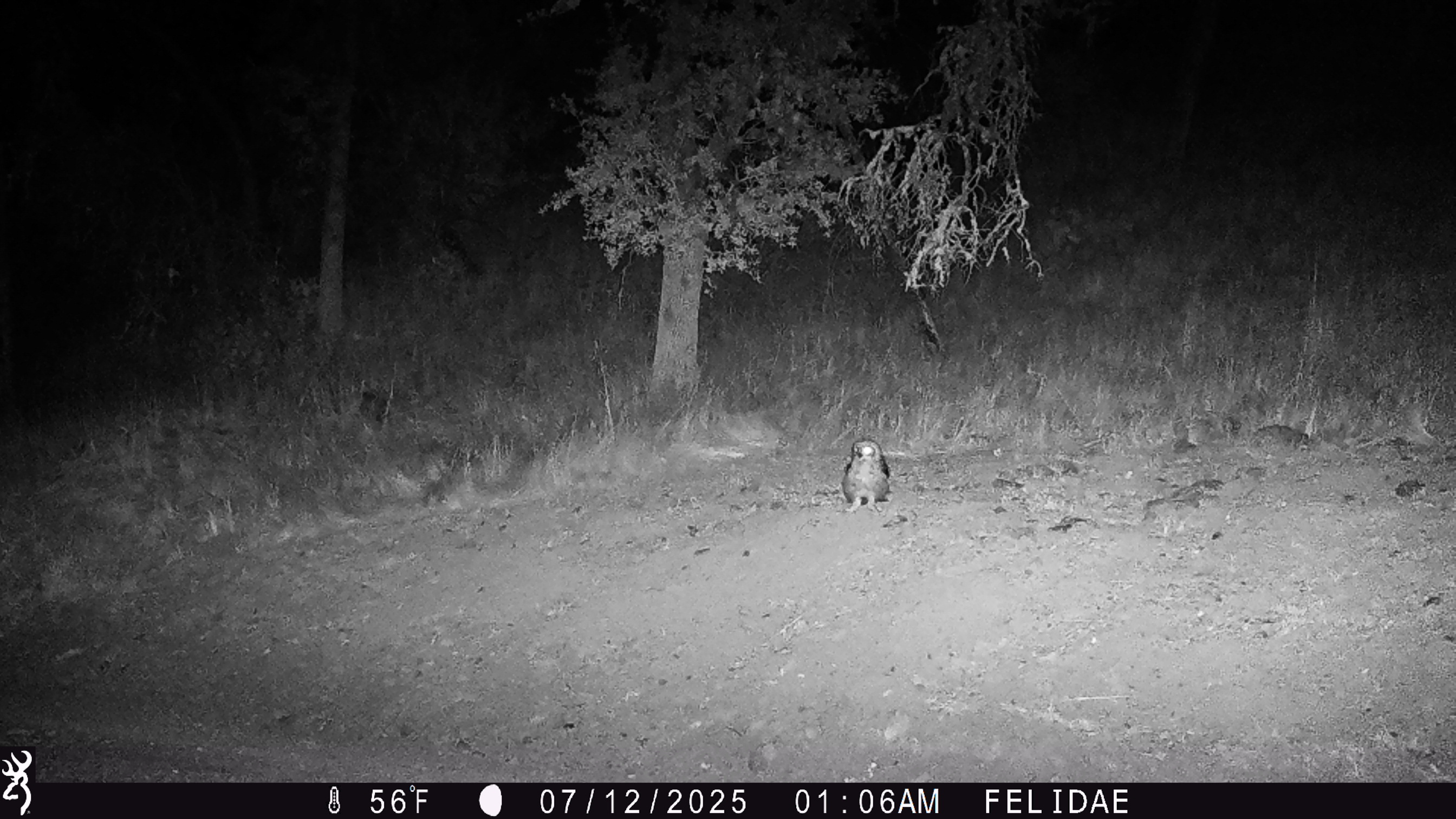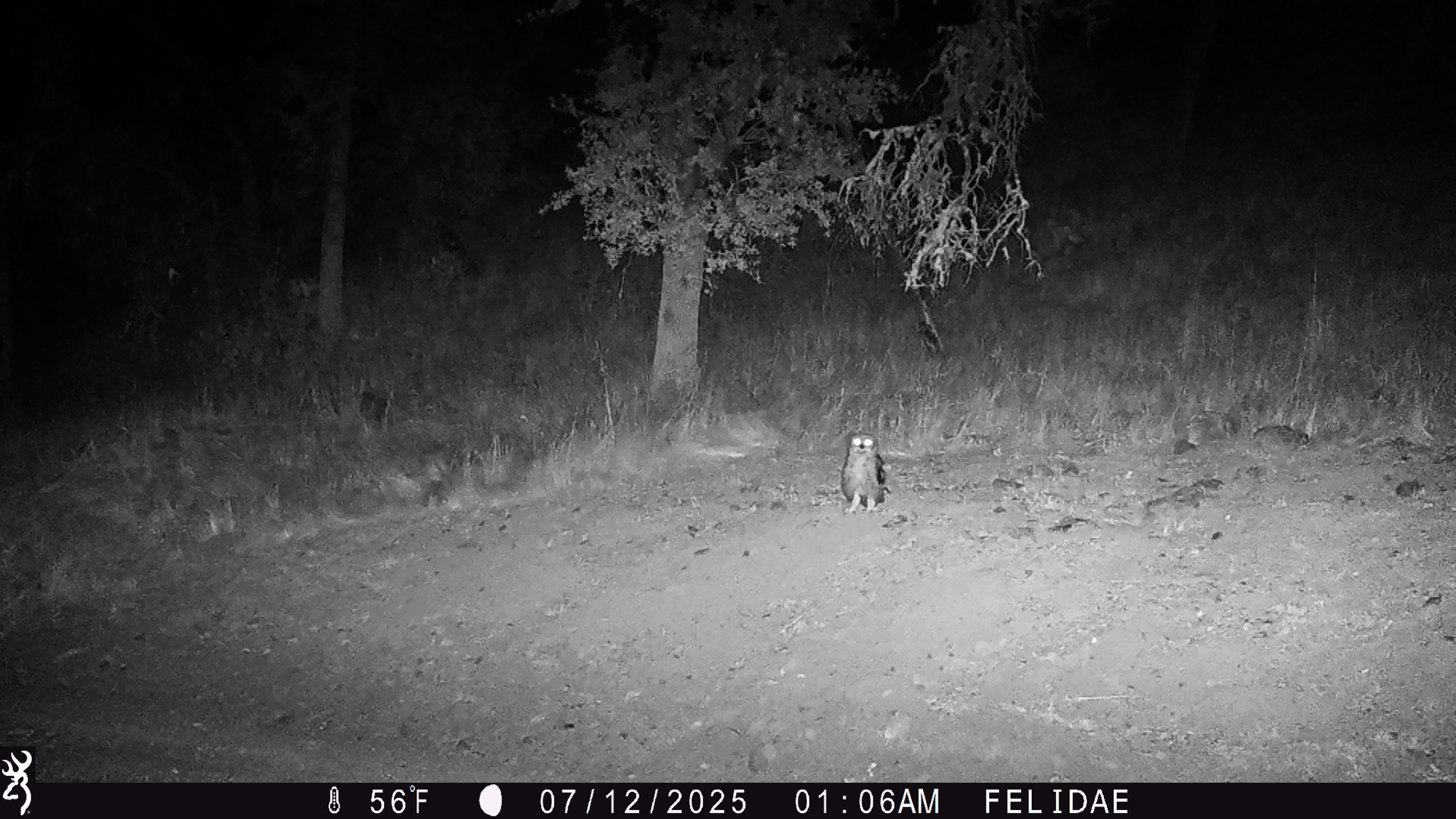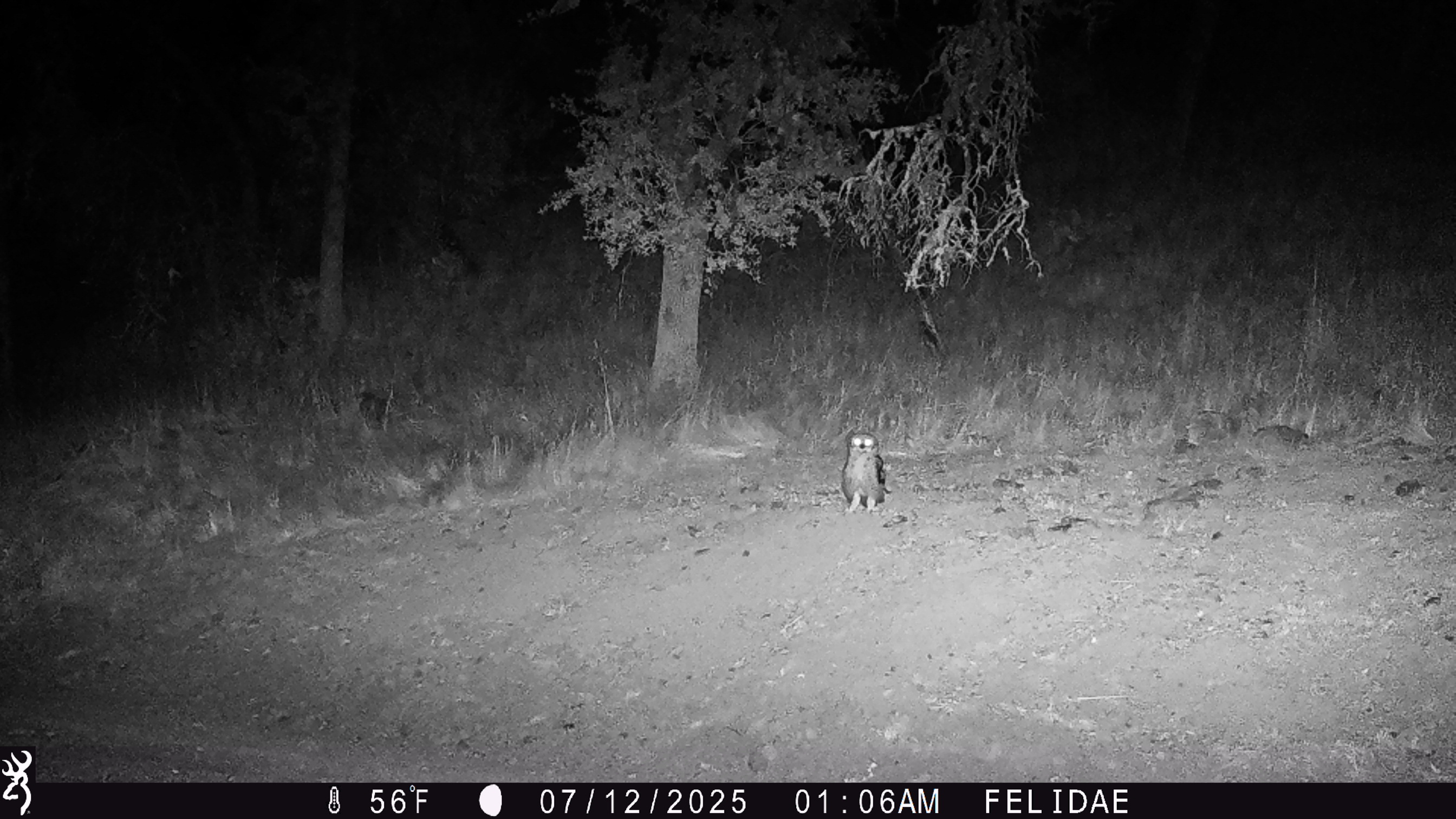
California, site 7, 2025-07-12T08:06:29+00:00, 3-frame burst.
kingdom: Animalia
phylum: Chordata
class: Aves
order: Strigiformes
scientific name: Strigiformes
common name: owl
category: unknown owl